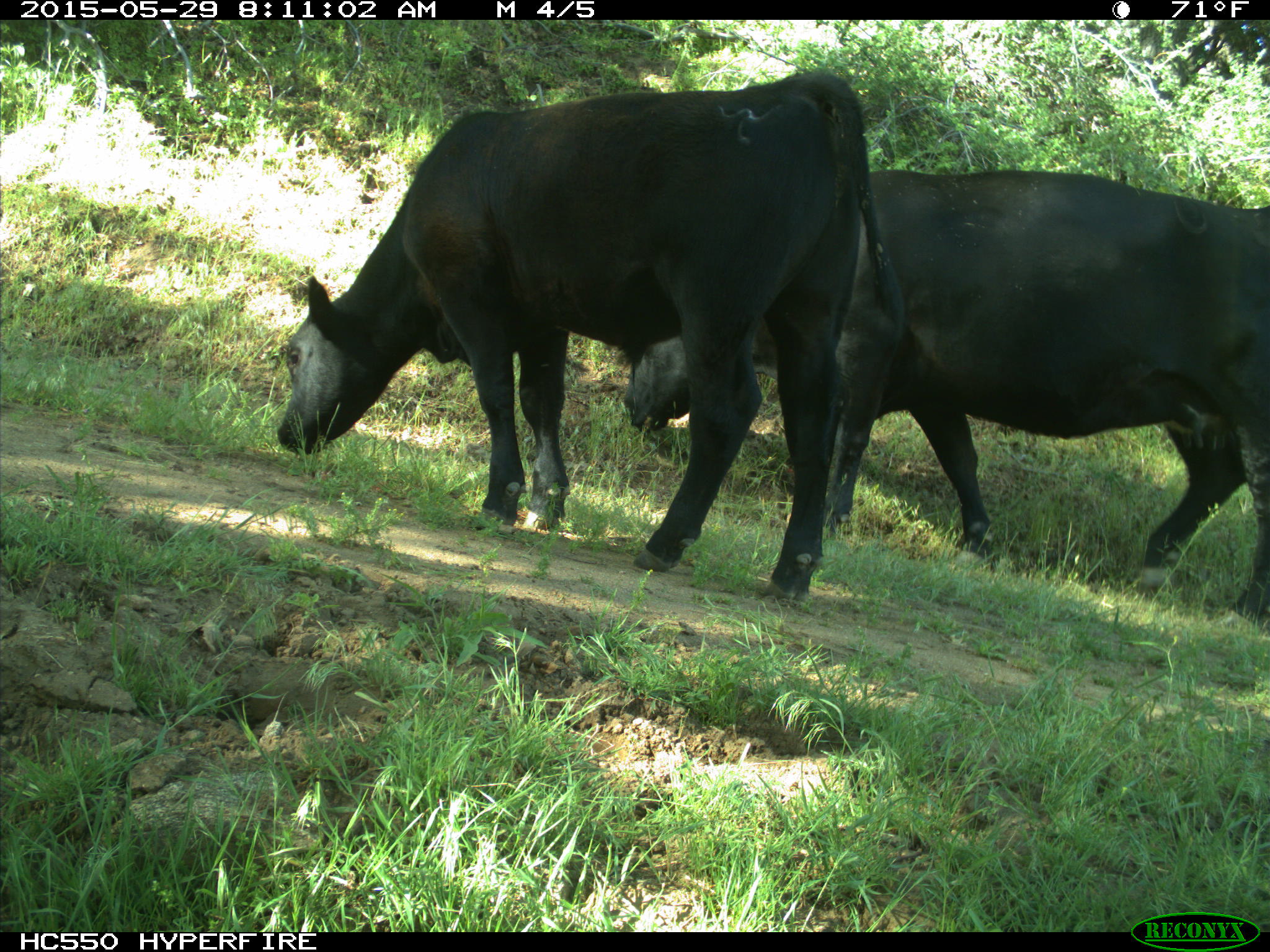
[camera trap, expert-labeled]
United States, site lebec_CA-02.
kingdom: Animalia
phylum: Chordata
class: Mammalia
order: Artiodactyla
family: Bovidae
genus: Bos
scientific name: Bos taurus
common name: domestic cow